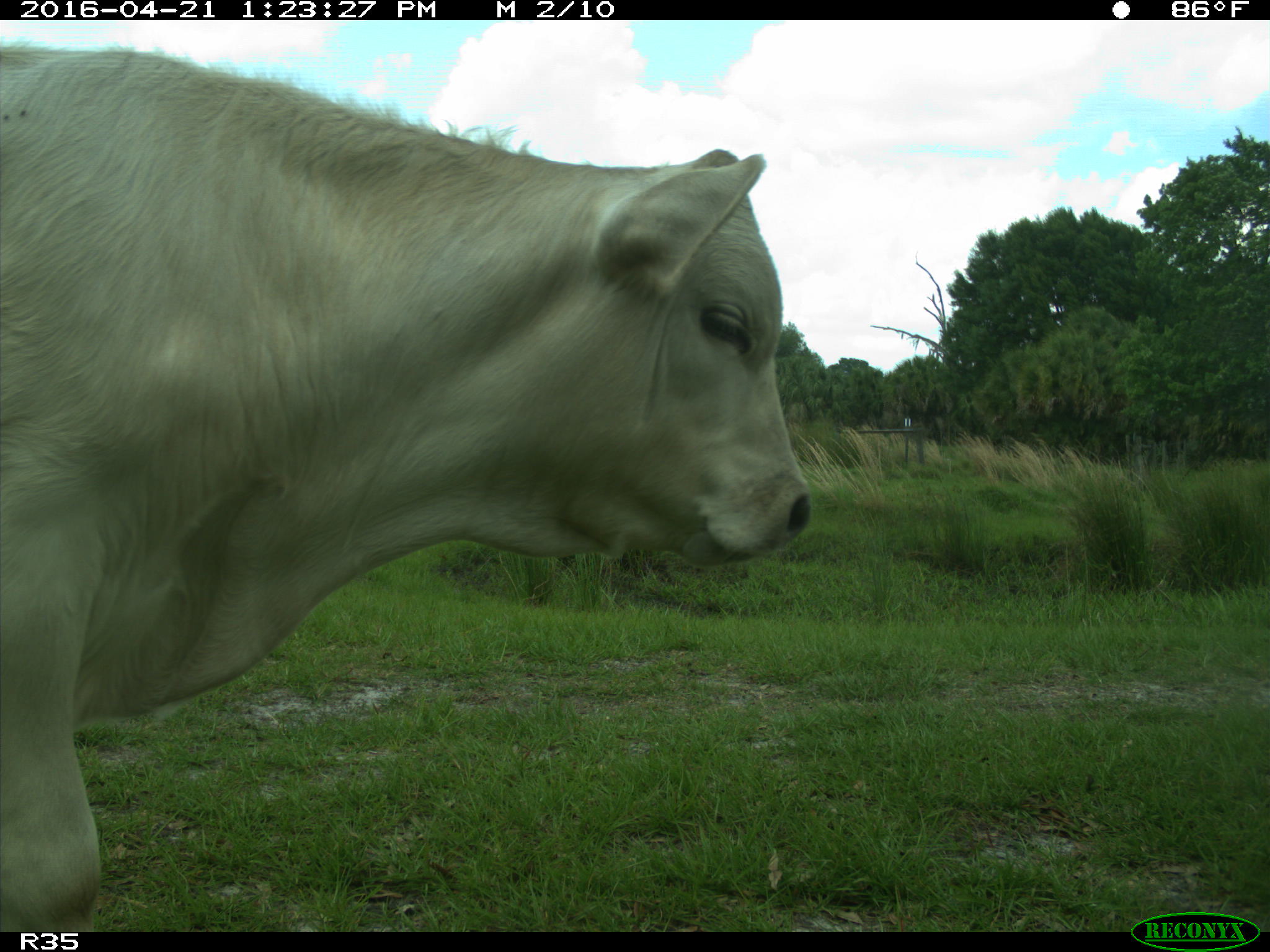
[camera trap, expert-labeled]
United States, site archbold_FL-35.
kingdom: Animalia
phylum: Chordata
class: Mammalia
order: Artiodactyla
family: Bovidae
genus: Bos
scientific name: Bos taurus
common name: domestic cow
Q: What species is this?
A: Bos taurus (domestic cow).